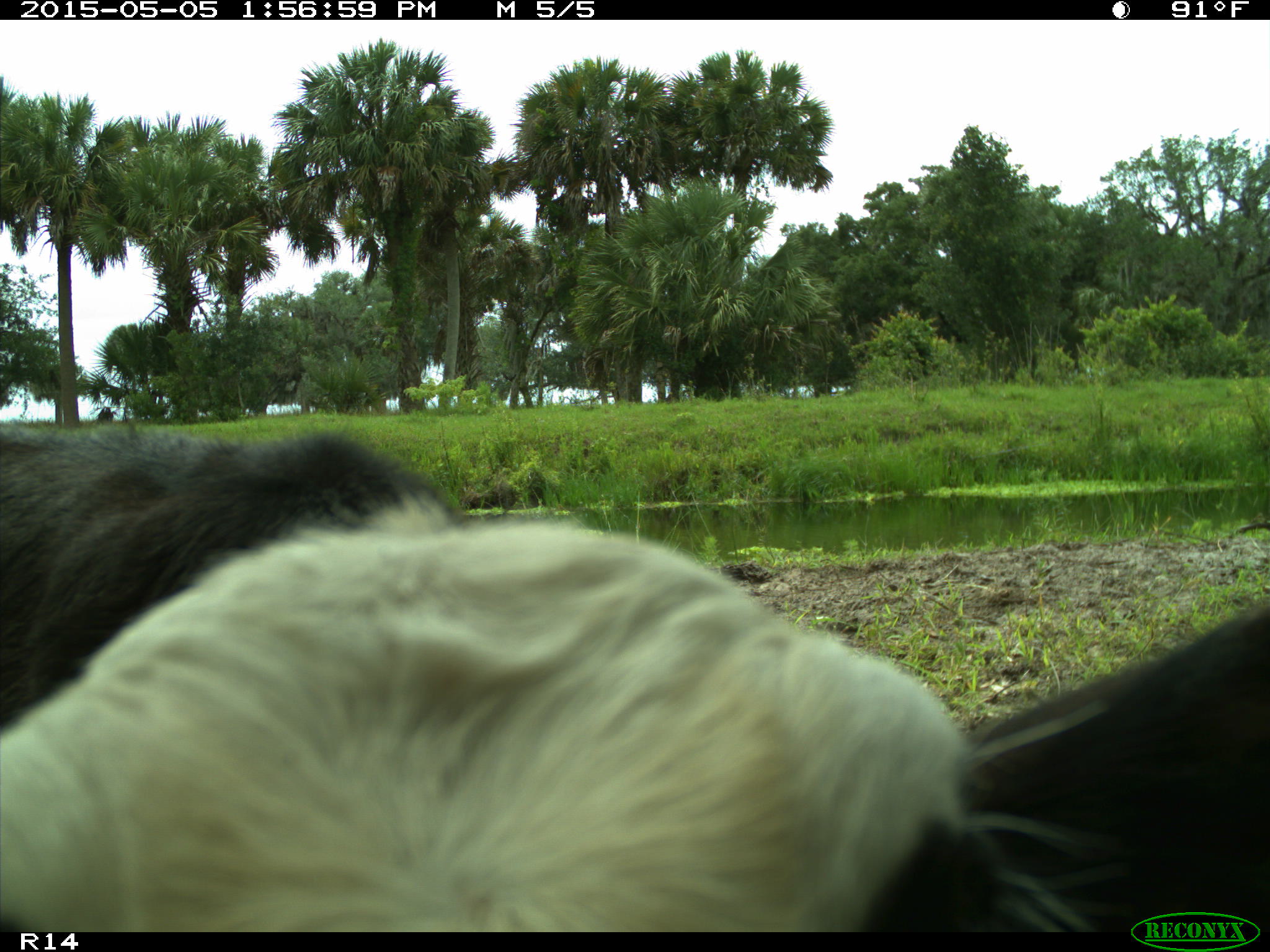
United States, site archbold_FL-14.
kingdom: Animalia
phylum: Chordata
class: Mammalia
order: Artiodactyla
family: Bovidae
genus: Bos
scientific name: Bos taurus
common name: domestic cow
Bos taurus (domestic cow).